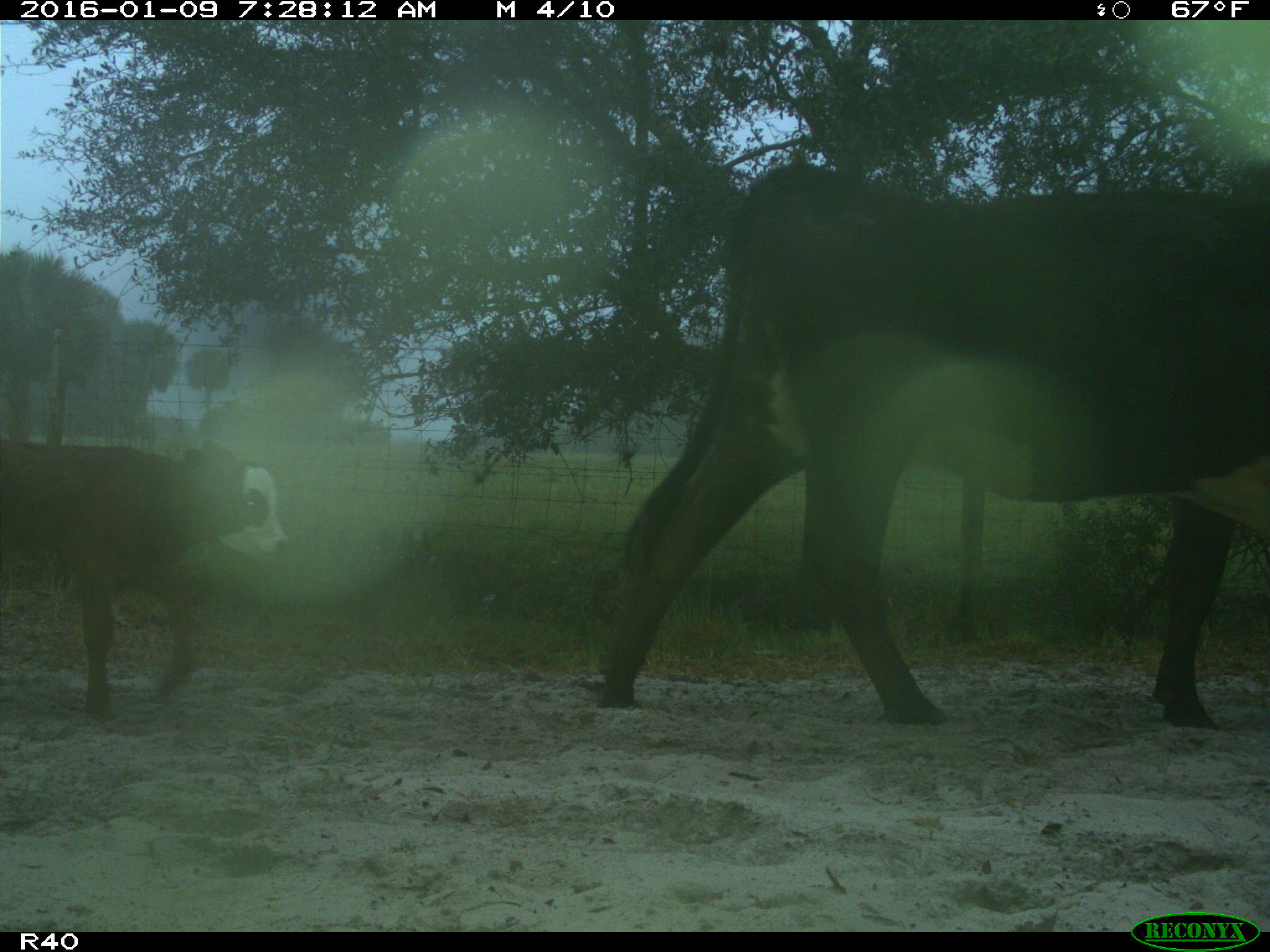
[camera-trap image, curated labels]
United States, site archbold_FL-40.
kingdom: Animalia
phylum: Chordata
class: Mammalia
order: Artiodactyla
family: Bovidae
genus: Bos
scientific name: Bos taurus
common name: domestic cow